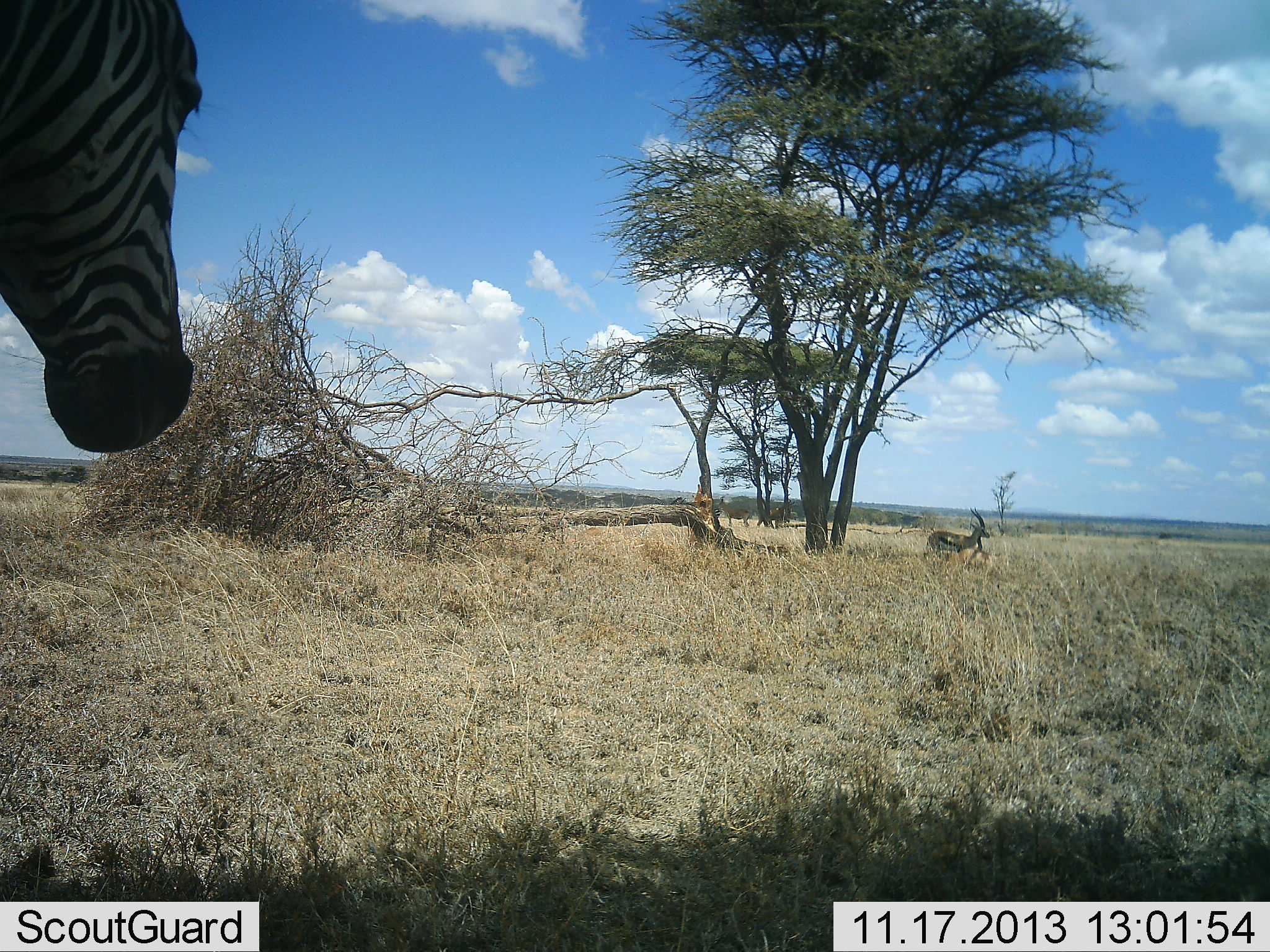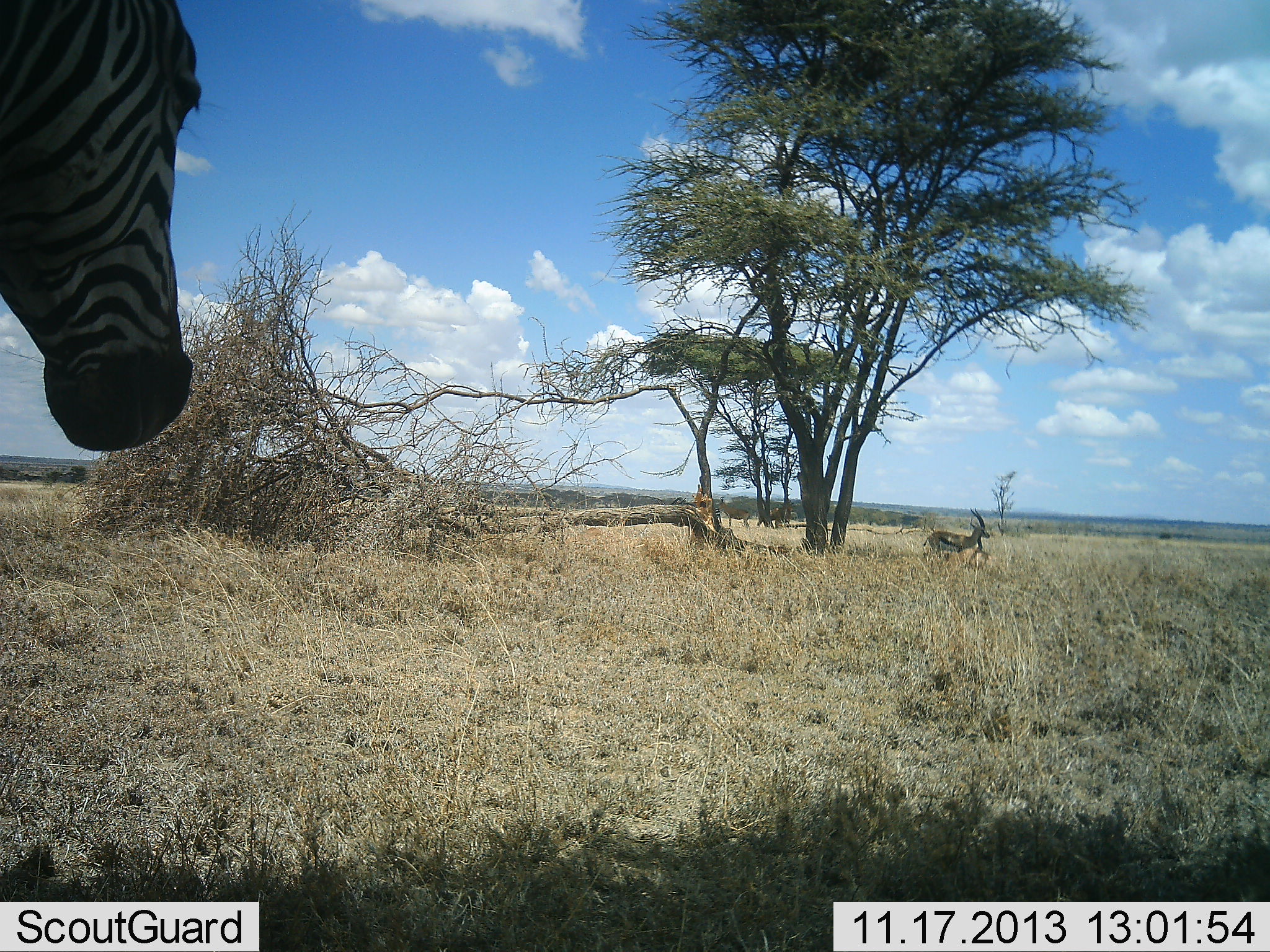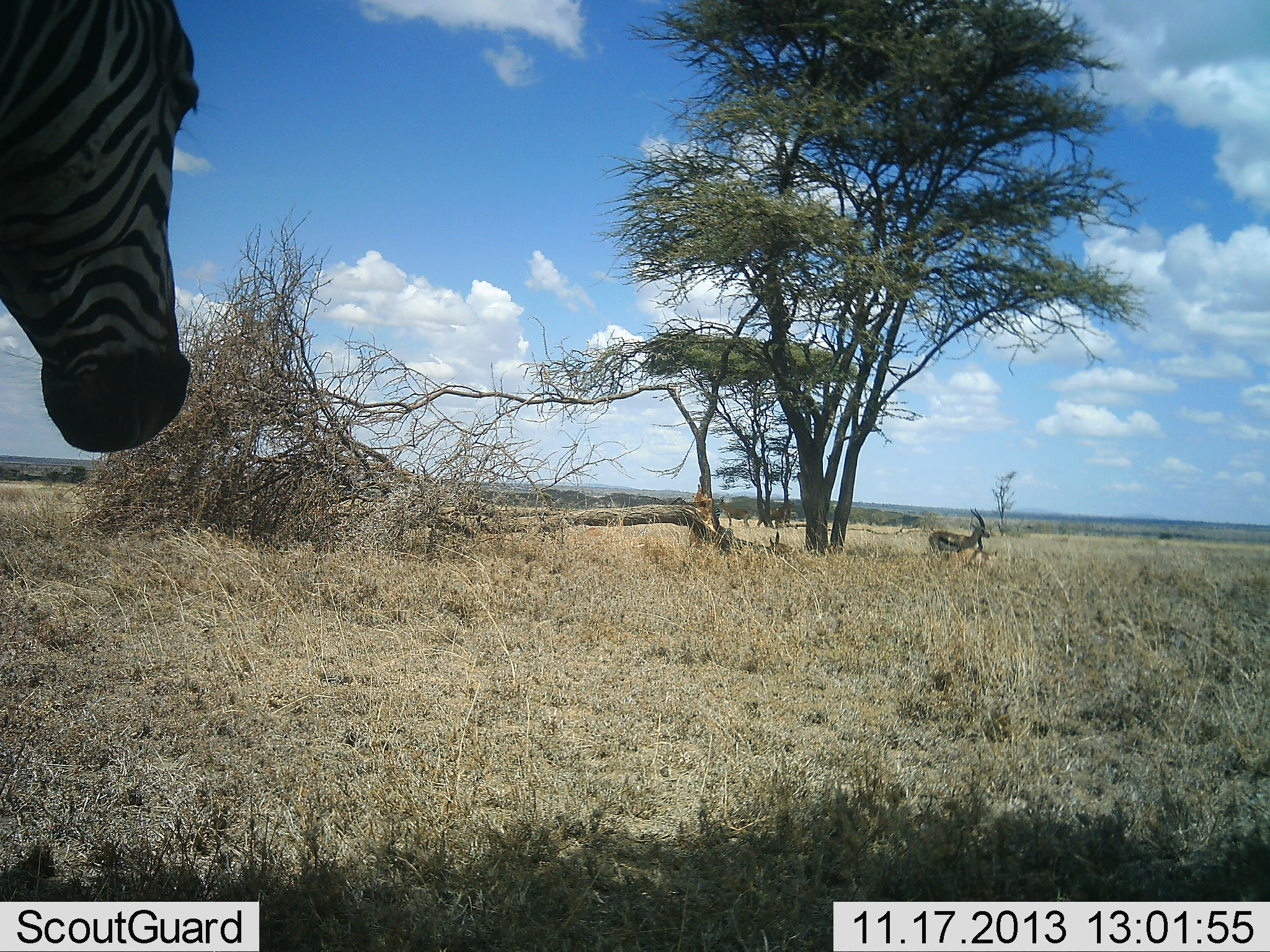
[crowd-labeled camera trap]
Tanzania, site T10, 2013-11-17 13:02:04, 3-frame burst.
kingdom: Animalia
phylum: Chordata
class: Mammalia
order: Artiodactyla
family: Bovidae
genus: Eudorcas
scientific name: Eudorcas thomsonii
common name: thomson's gazelle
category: gazellethomsons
Gazellethomsons (thomson's gazelle) (Eudorcas thomsonii), count 1. Behavior (volunteer vote fractions): standing 100%, resting 15%, moving 0%, interacting 0%. Young present (vote fraction): 8%. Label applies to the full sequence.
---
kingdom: Animalia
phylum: Chordata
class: Mammalia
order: Perissodactyla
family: Equidae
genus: Equus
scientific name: Equus quagga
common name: plains zebra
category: zebra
Zebra (plains zebra) (Equus quagga), count 1. Behavior (volunteer vote fractions): standing 100%, resting 0%, moving 0%, interacting 0%. Young present (vote fraction): 0%. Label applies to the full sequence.